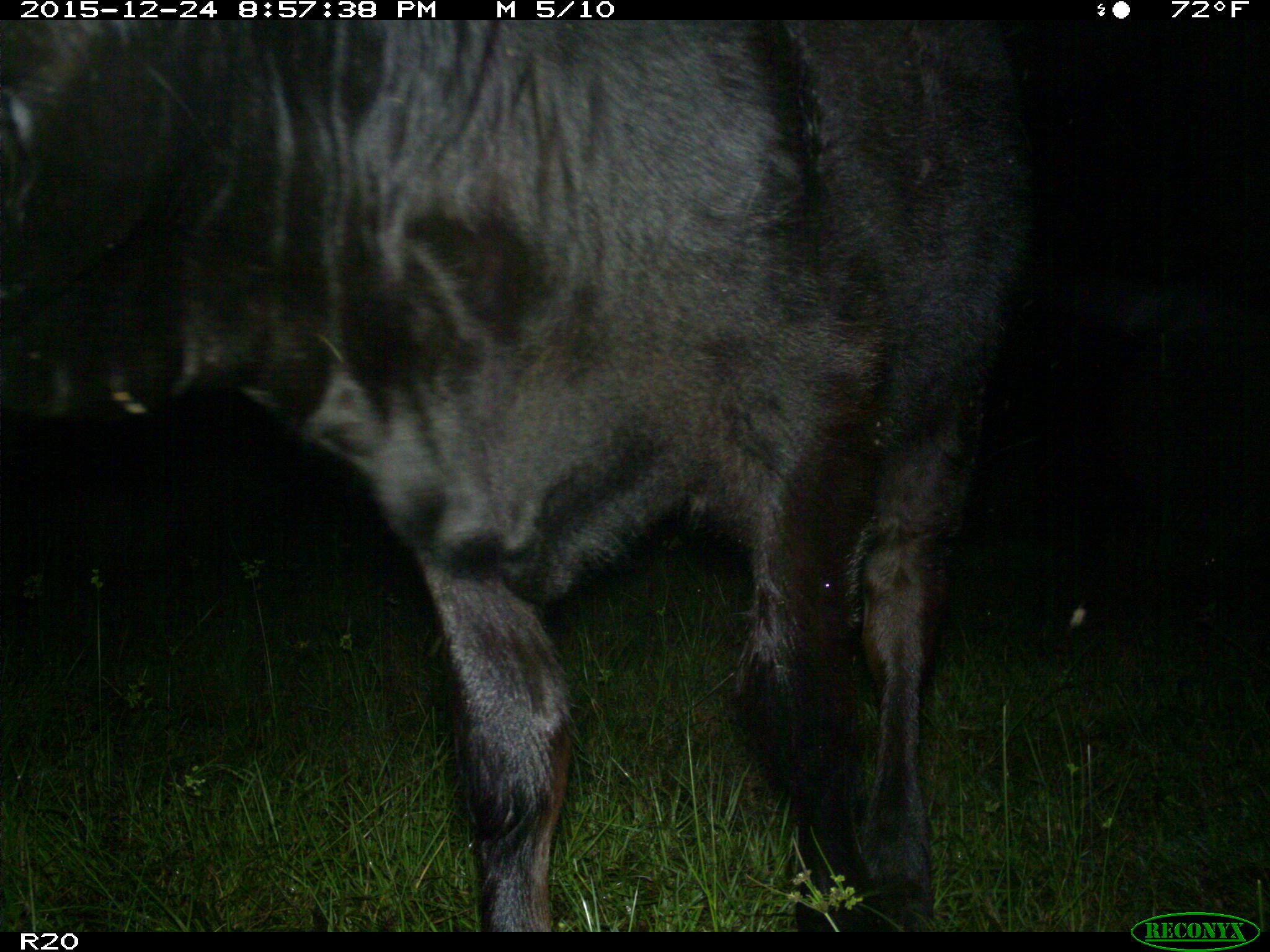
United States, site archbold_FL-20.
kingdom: Animalia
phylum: Chordata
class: Mammalia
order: Artiodactyla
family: Bovidae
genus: Bos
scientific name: Bos taurus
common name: domestic cow